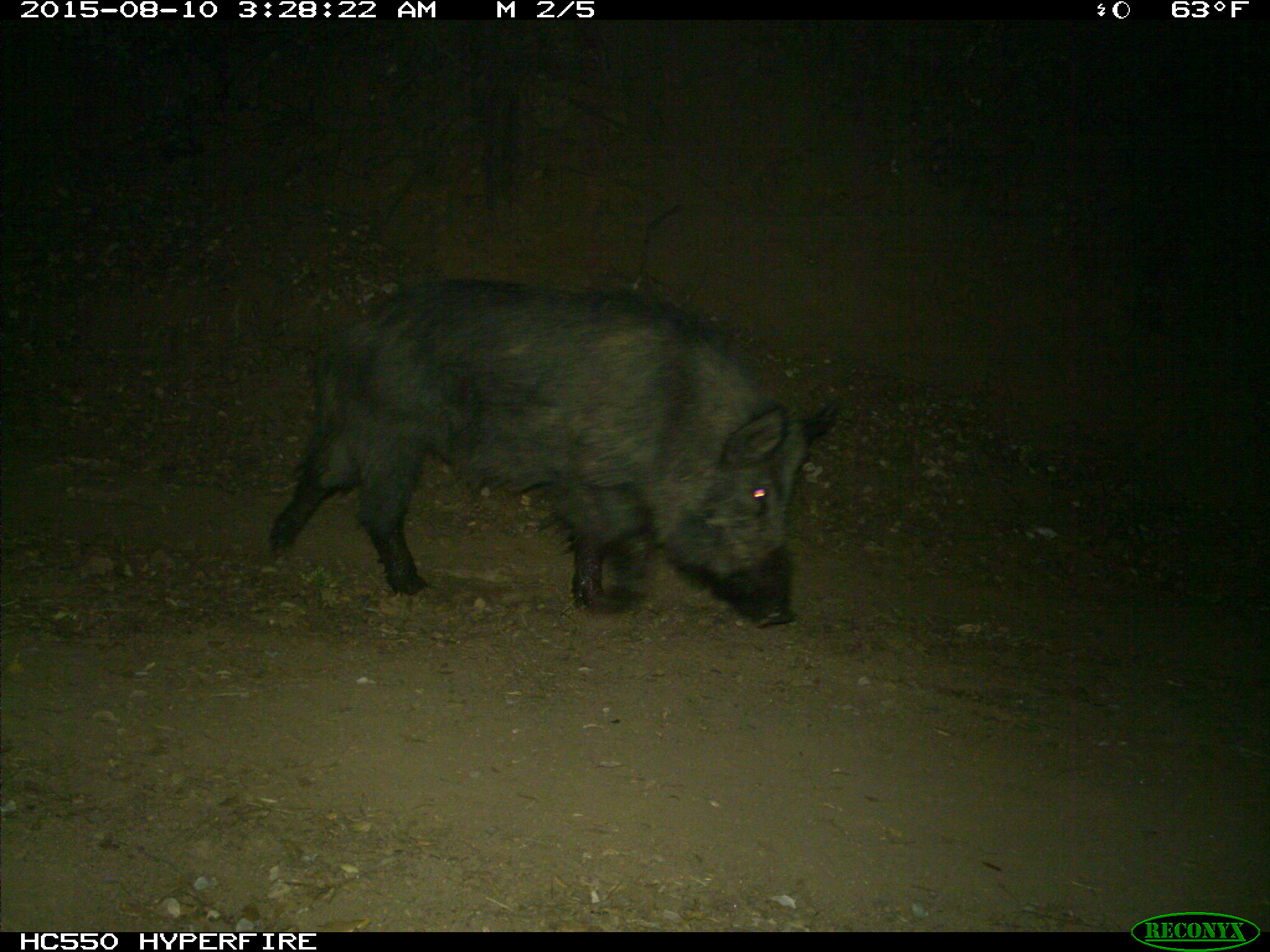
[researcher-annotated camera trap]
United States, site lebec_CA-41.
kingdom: Animalia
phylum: Chordata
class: Mammalia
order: Artiodactyla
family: Suidae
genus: Sus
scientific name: Sus scrofa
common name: wild boar